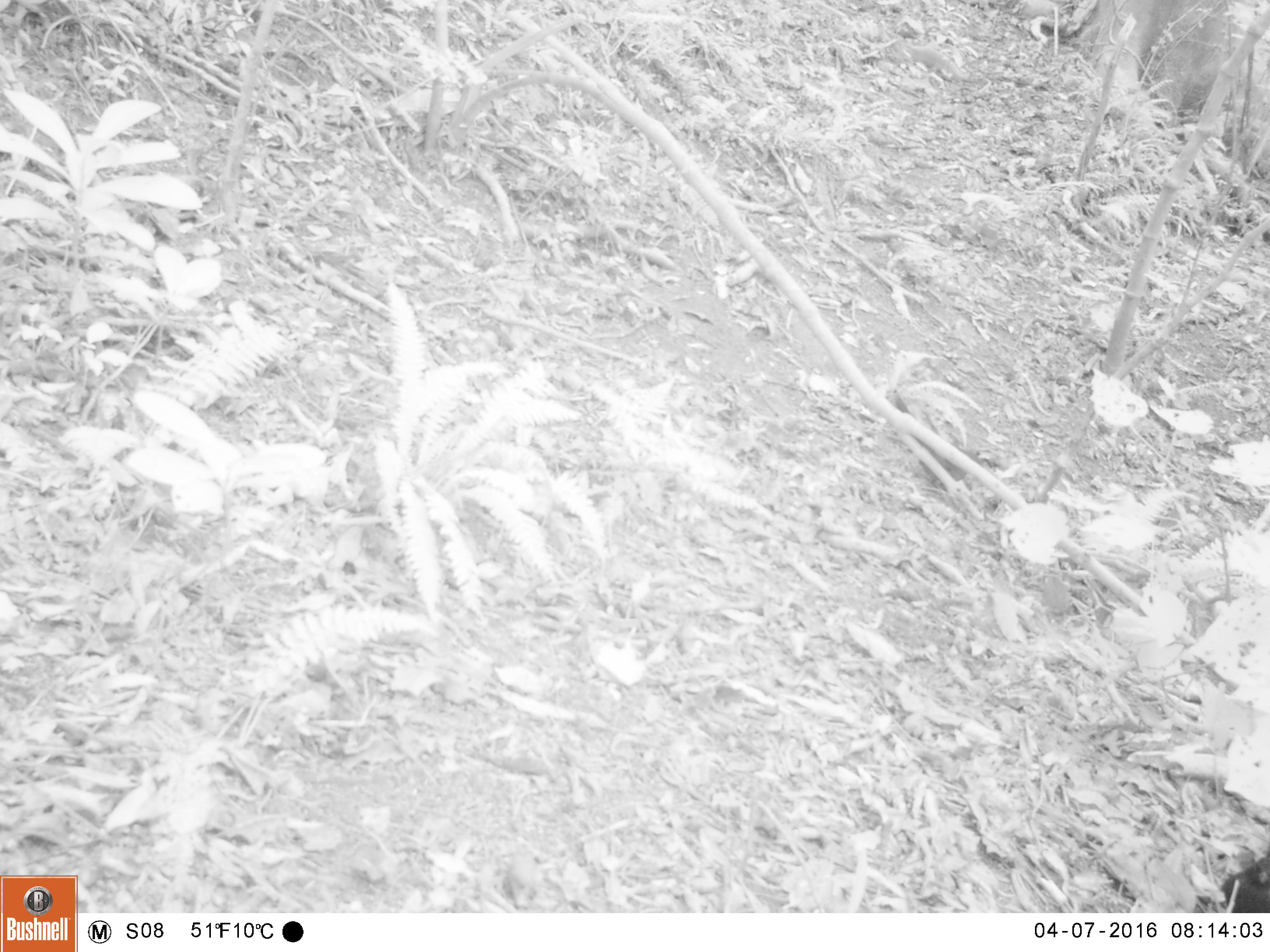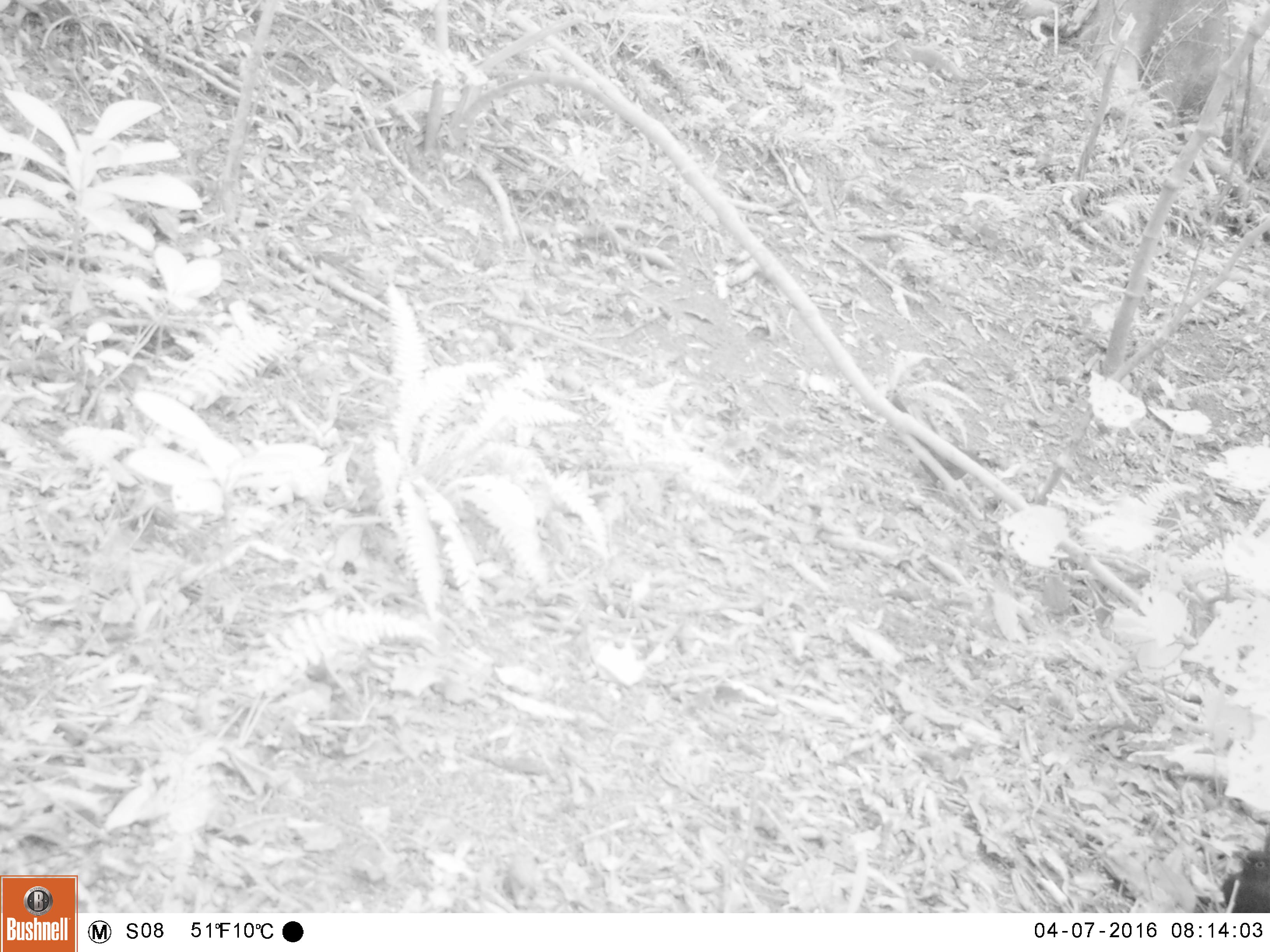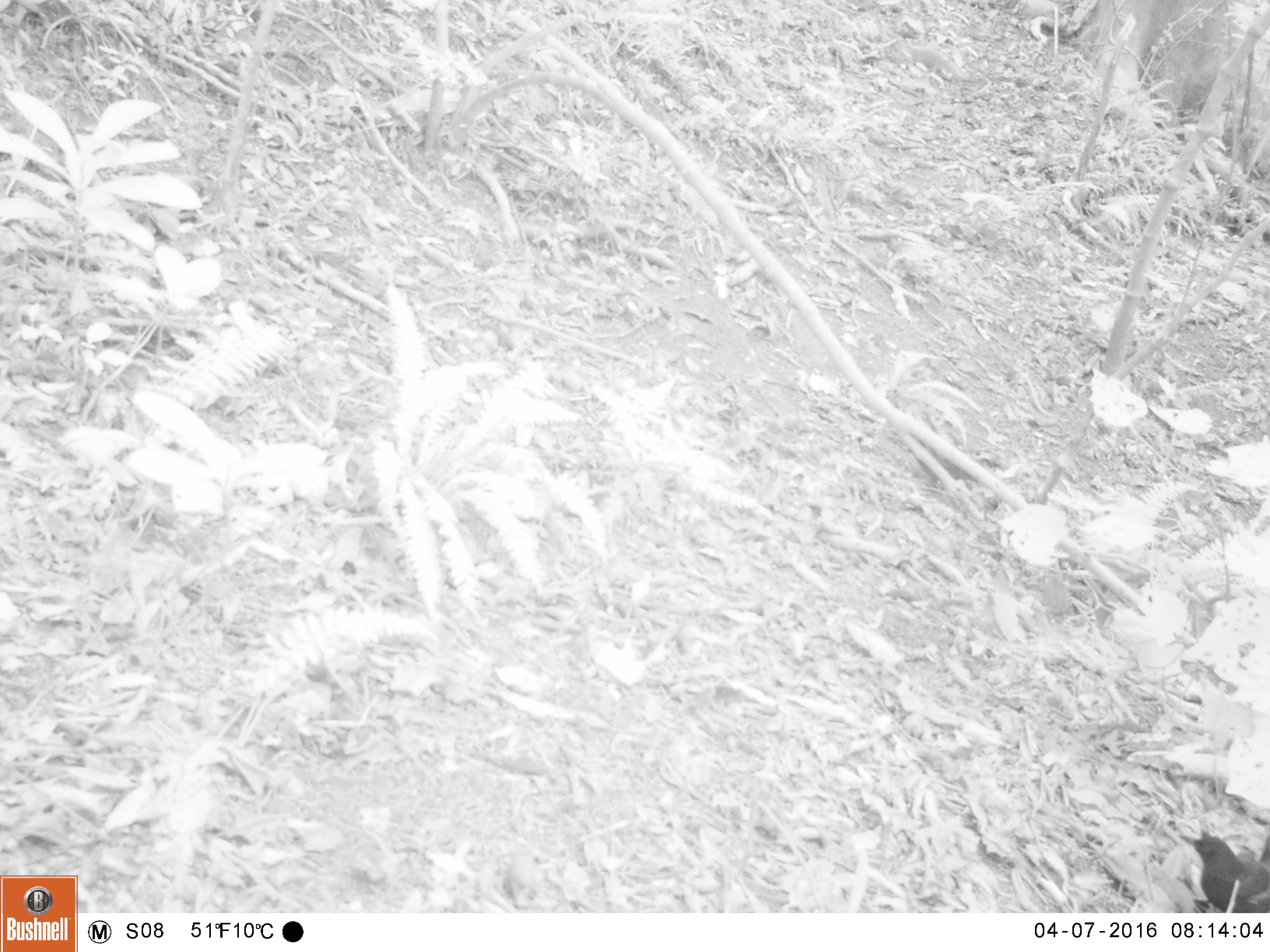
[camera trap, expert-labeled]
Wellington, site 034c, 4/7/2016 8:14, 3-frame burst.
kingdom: Animalia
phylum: Chordata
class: Aves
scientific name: Aves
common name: bird